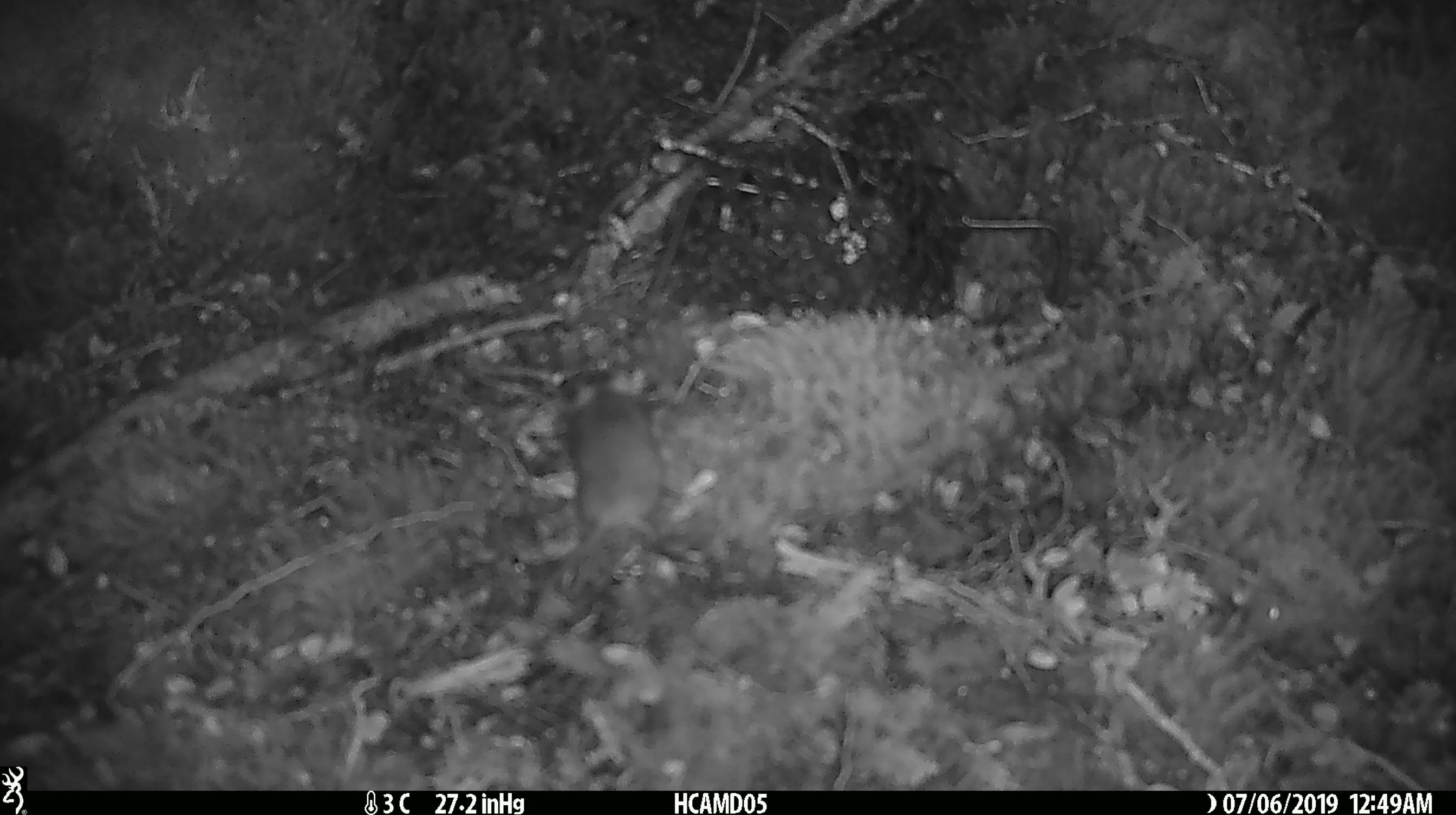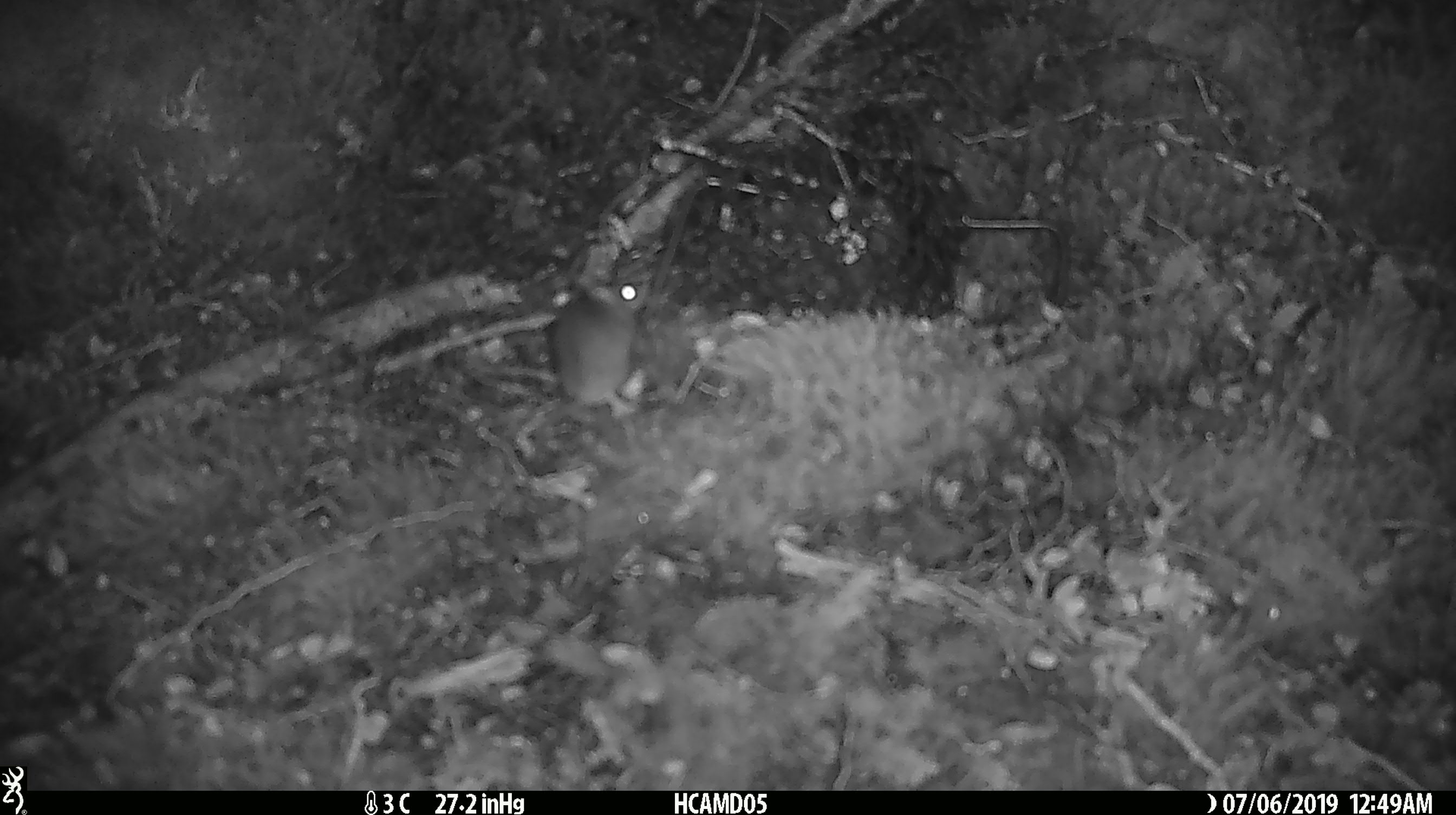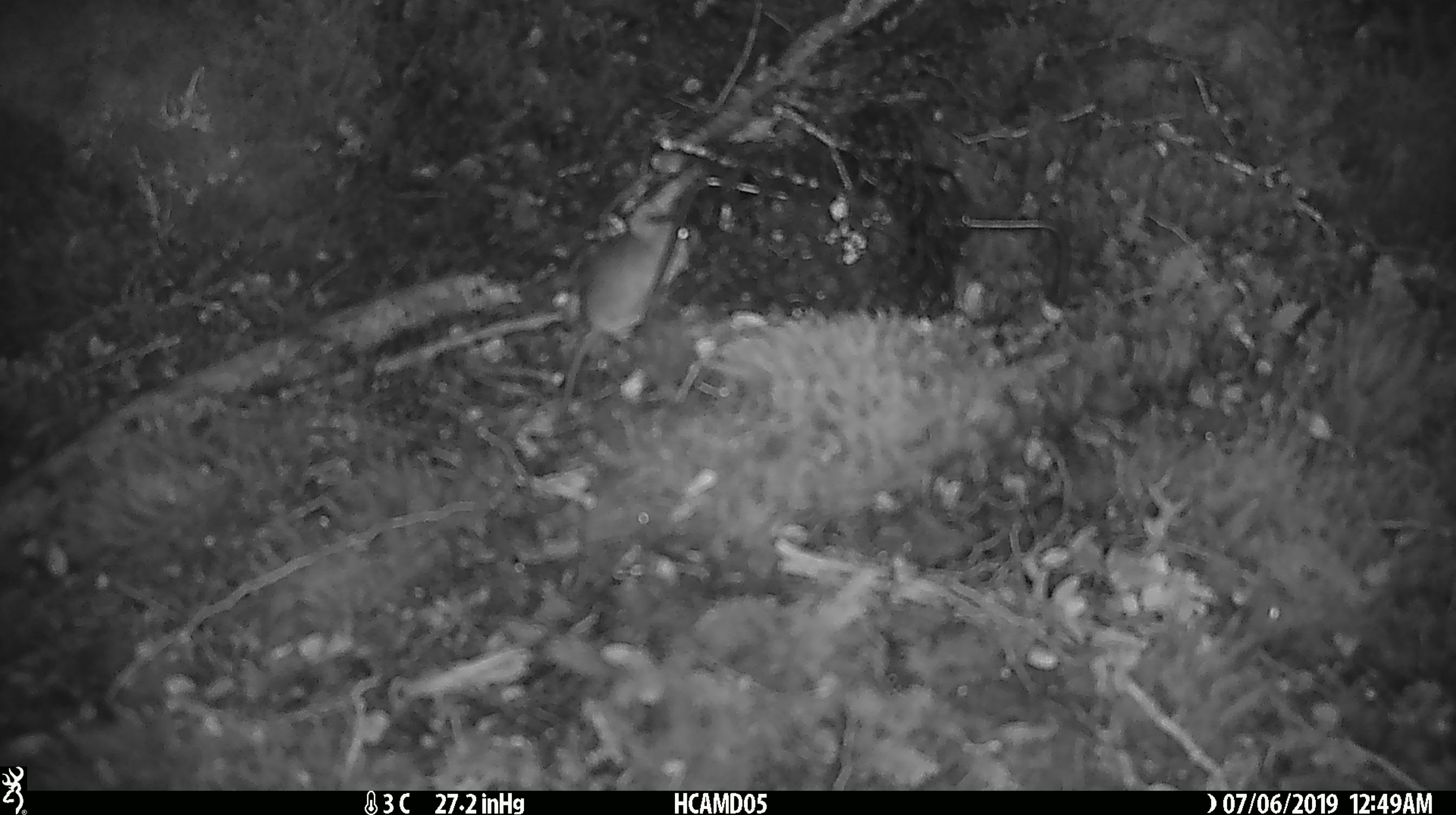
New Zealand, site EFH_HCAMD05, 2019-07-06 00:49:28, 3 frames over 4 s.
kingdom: Animalia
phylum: Chordata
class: Mammalia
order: Rodentia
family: Muridae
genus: Mus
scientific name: Mus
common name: mouse